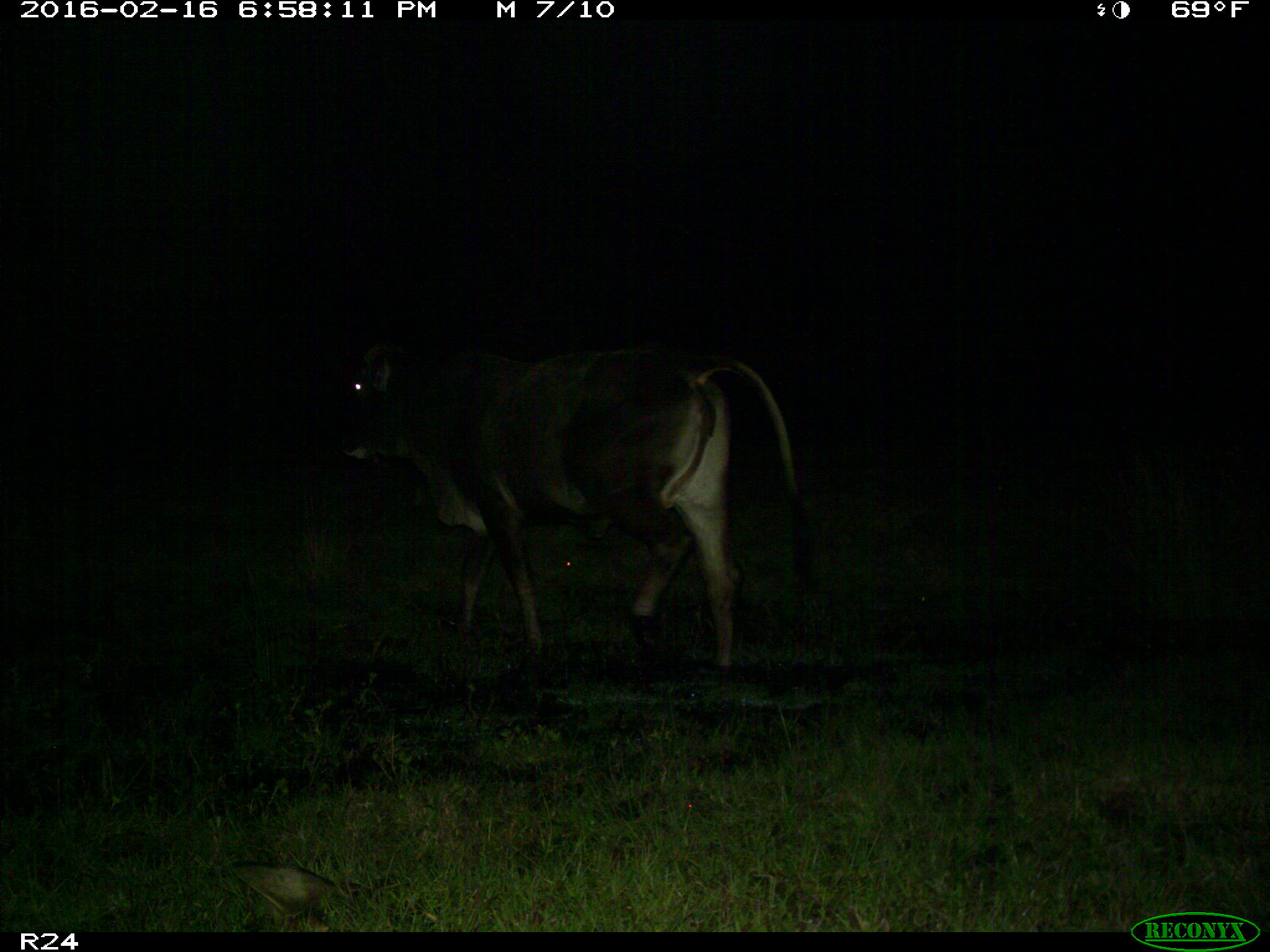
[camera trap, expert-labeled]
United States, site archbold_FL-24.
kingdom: Animalia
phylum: Chordata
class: Mammalia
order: Artiodactyla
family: Bovidae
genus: Bos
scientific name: Bos taurus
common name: domestic cow